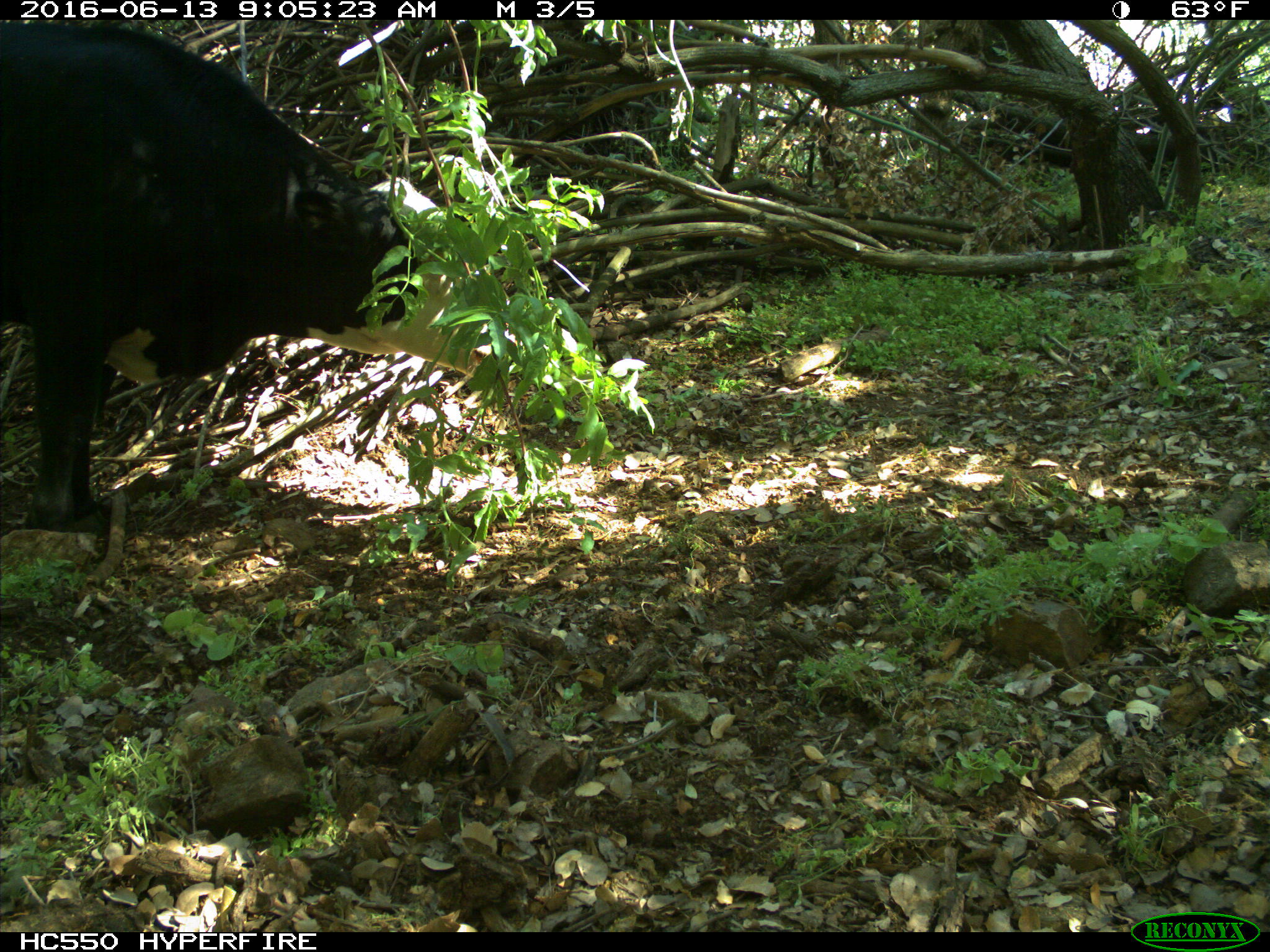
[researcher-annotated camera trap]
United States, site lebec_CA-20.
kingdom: Animalia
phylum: Chordata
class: Mammalia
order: Artiodactyla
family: Bovidae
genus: Bos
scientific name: Bos taurus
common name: domestic cow